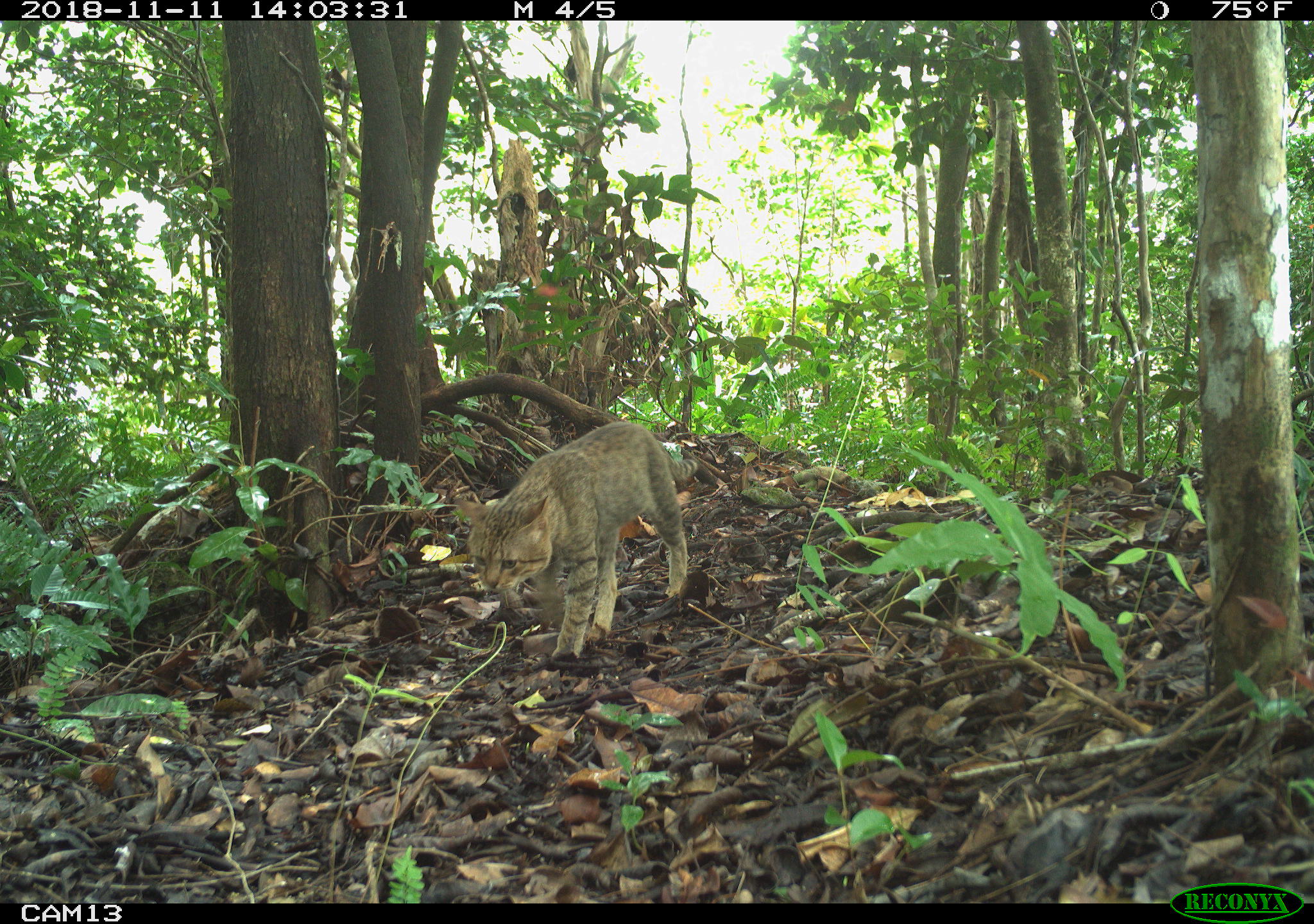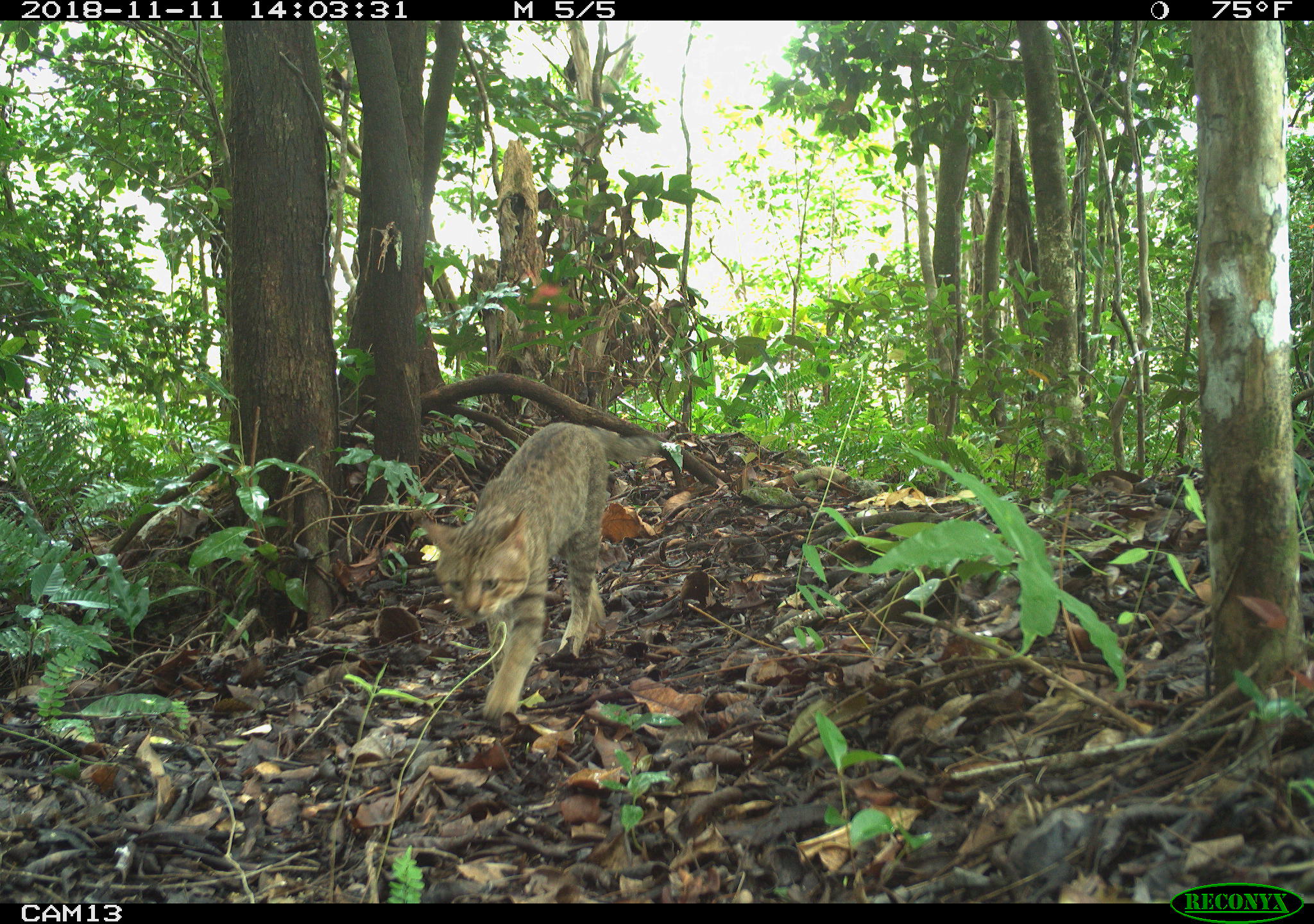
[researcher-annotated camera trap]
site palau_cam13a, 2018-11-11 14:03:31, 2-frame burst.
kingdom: Animalia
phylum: Chordata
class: Mammalia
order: Carnivora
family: Felidae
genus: Felis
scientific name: Felis catus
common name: cat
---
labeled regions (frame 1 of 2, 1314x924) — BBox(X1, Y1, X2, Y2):
cat: BBox(445, 411, 687, 661)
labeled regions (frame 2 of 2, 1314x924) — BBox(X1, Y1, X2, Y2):
cat: BBox(416, 418, 612, 727)